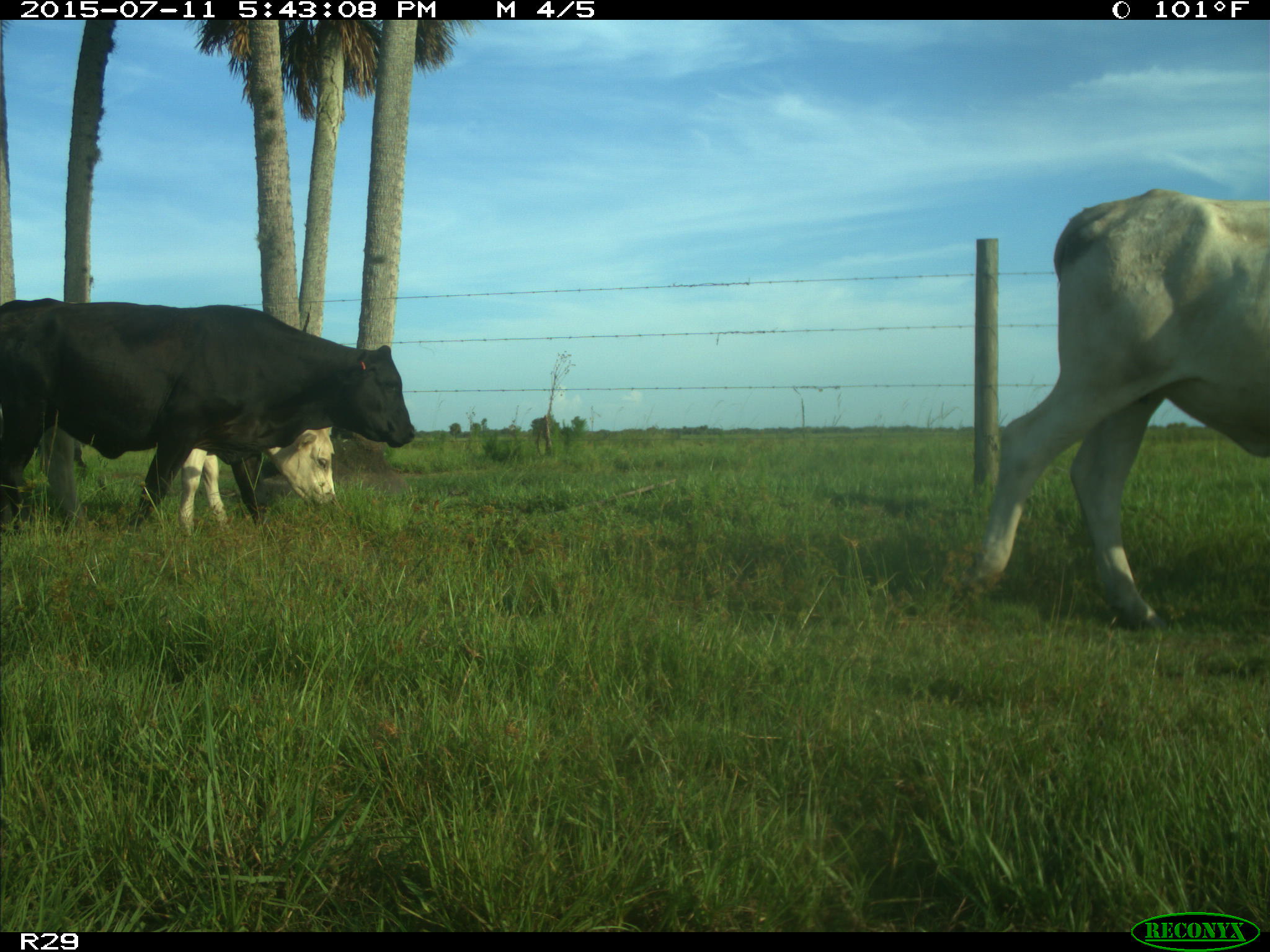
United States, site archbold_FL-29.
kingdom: Animalia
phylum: Chordata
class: Mammalia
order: Artiodactyla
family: Bovidae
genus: Bos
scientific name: Bos taurus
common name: domestic cow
Bos taurus (domestic cow).